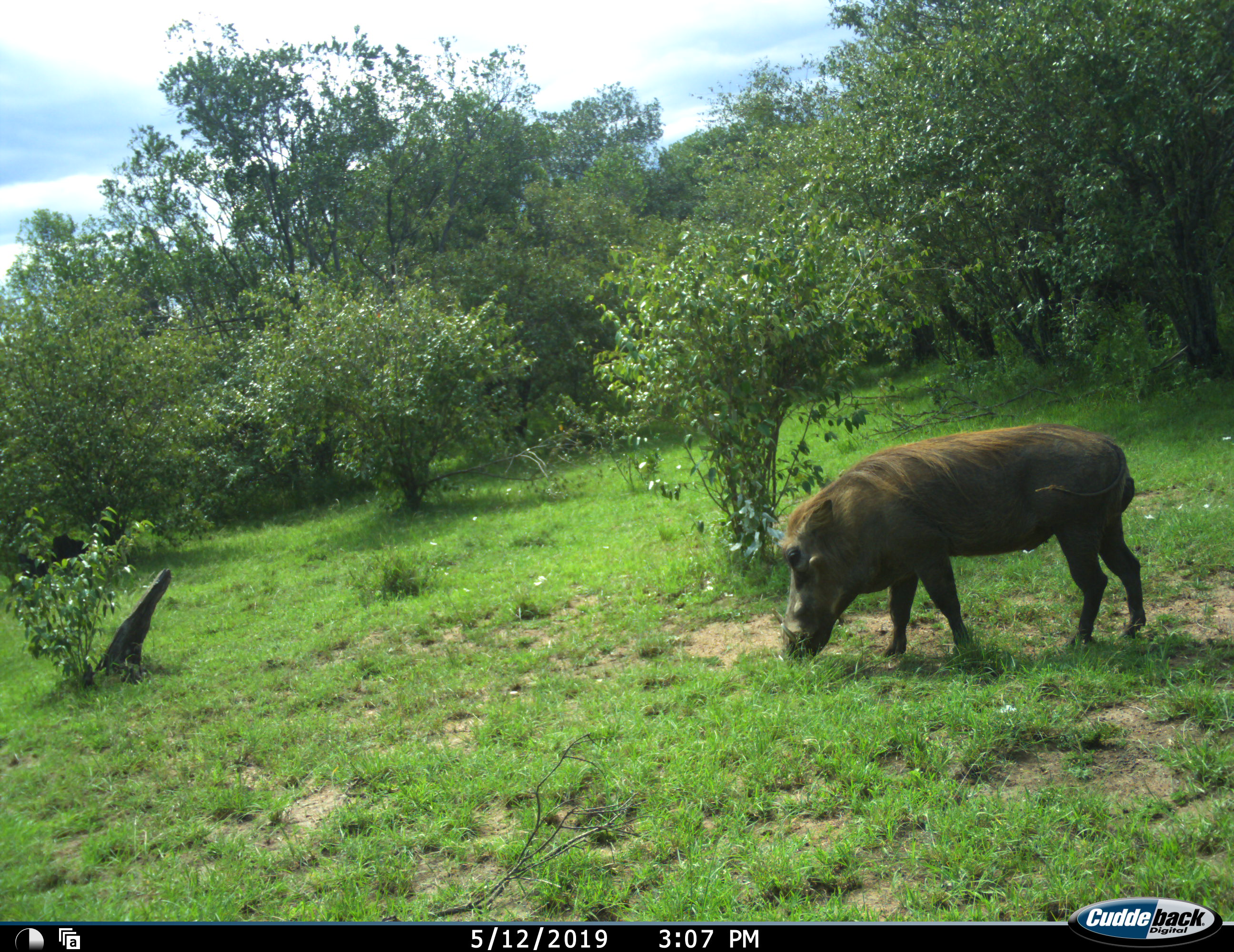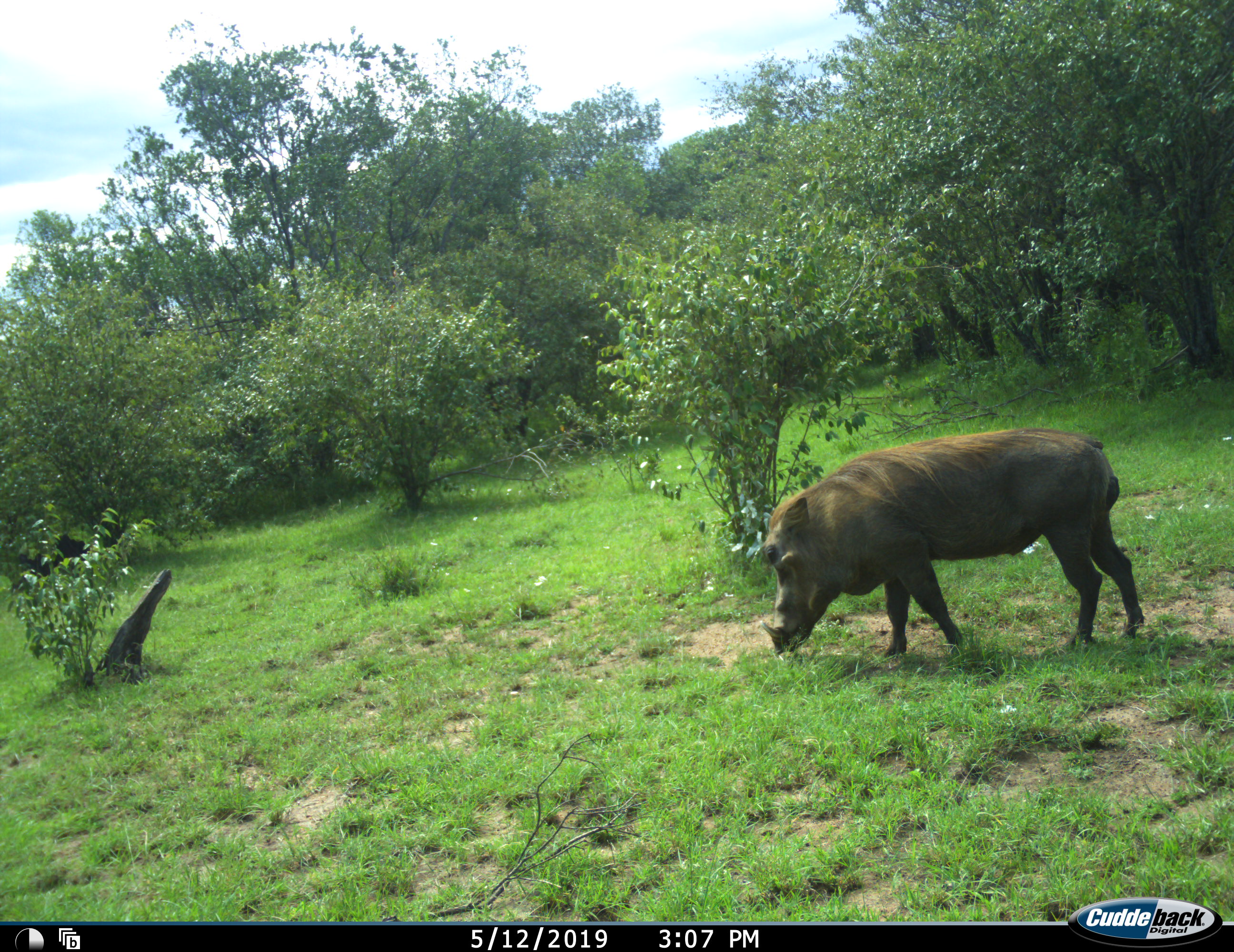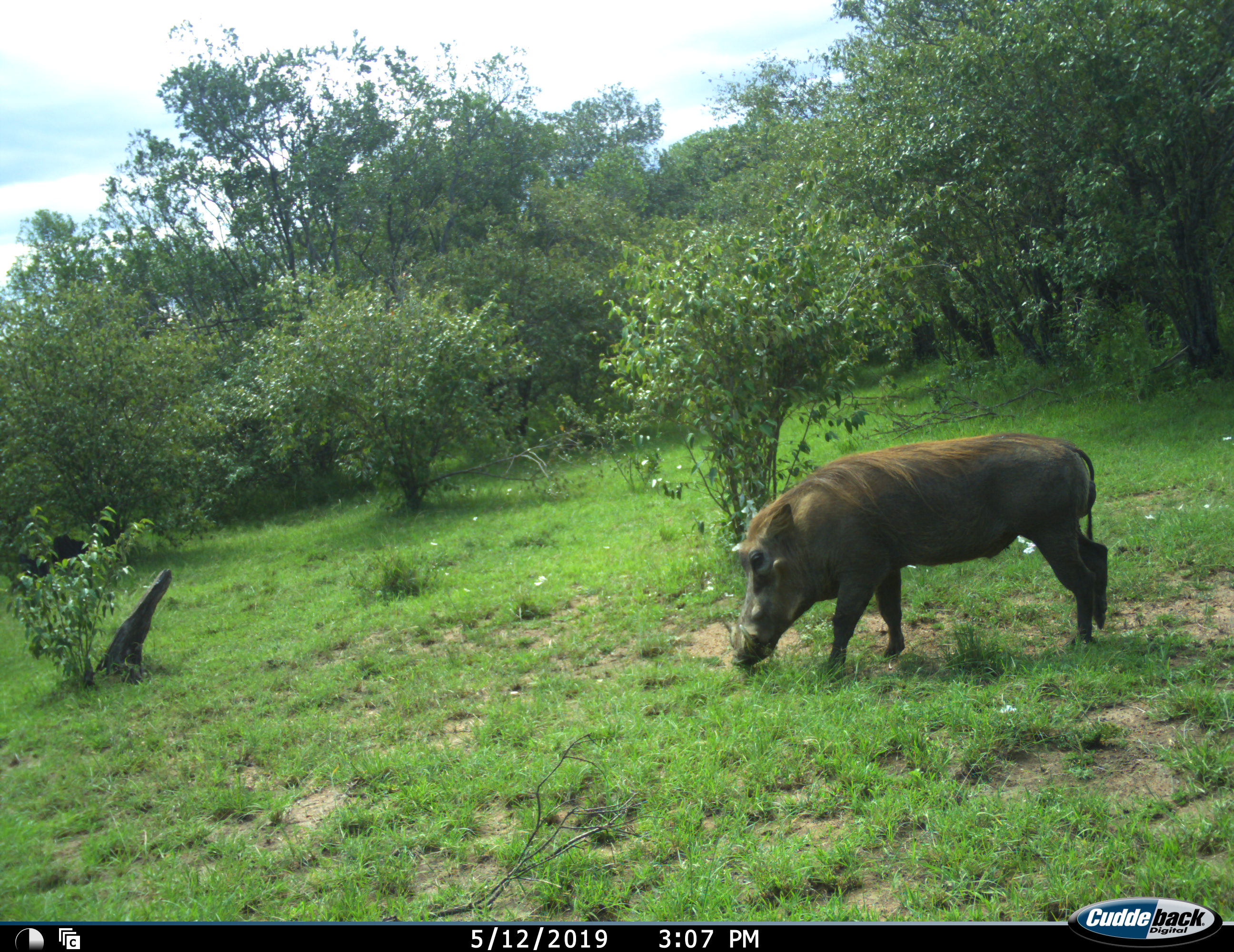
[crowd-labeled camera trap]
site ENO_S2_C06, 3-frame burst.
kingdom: Animalia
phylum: Chordata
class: Mammalia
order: Artiodactyla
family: Suidae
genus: Phacochoerus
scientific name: Phacochoerus africanus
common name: warthog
Warthog (Phacochoerus africanus), count 1. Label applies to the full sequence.